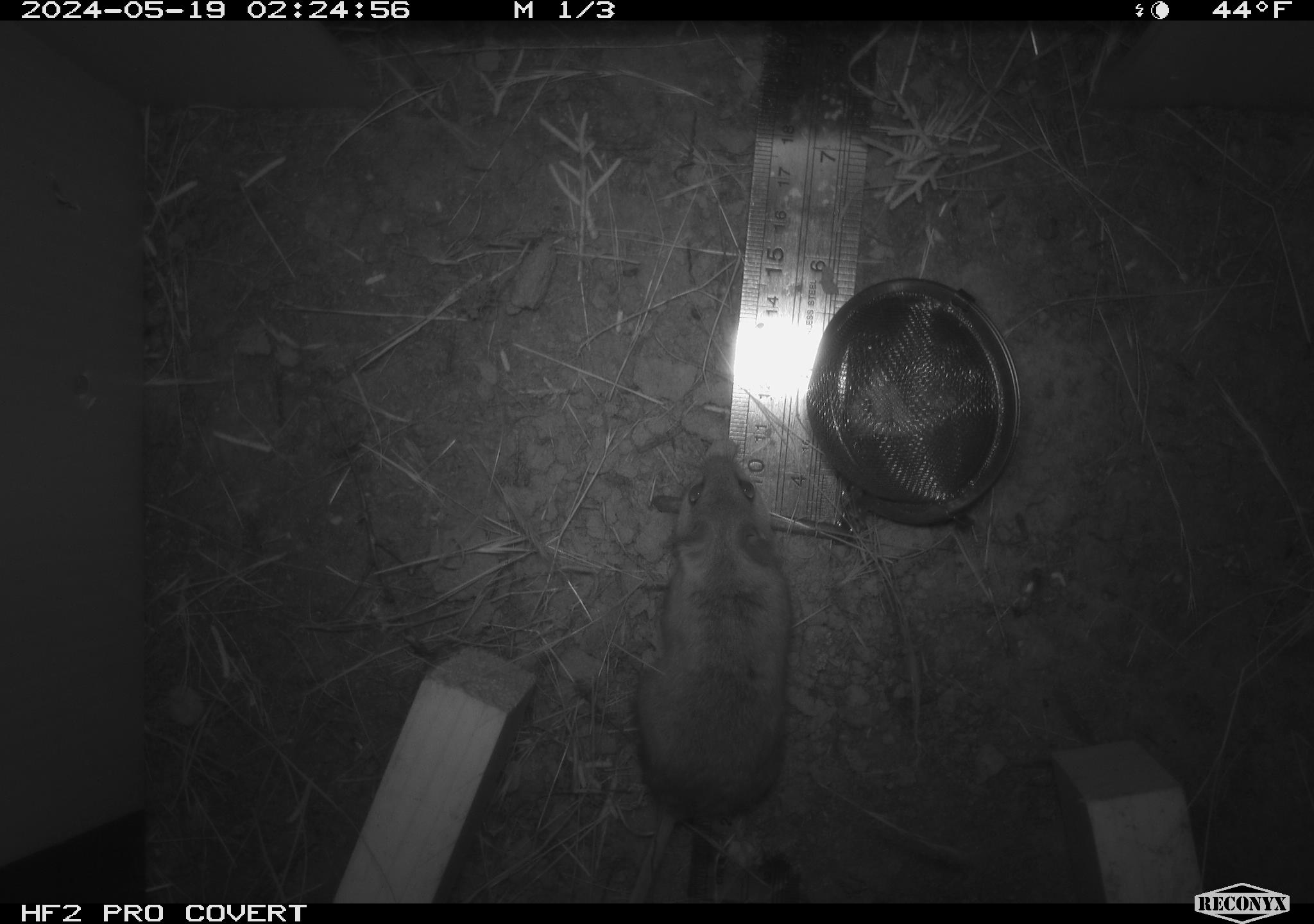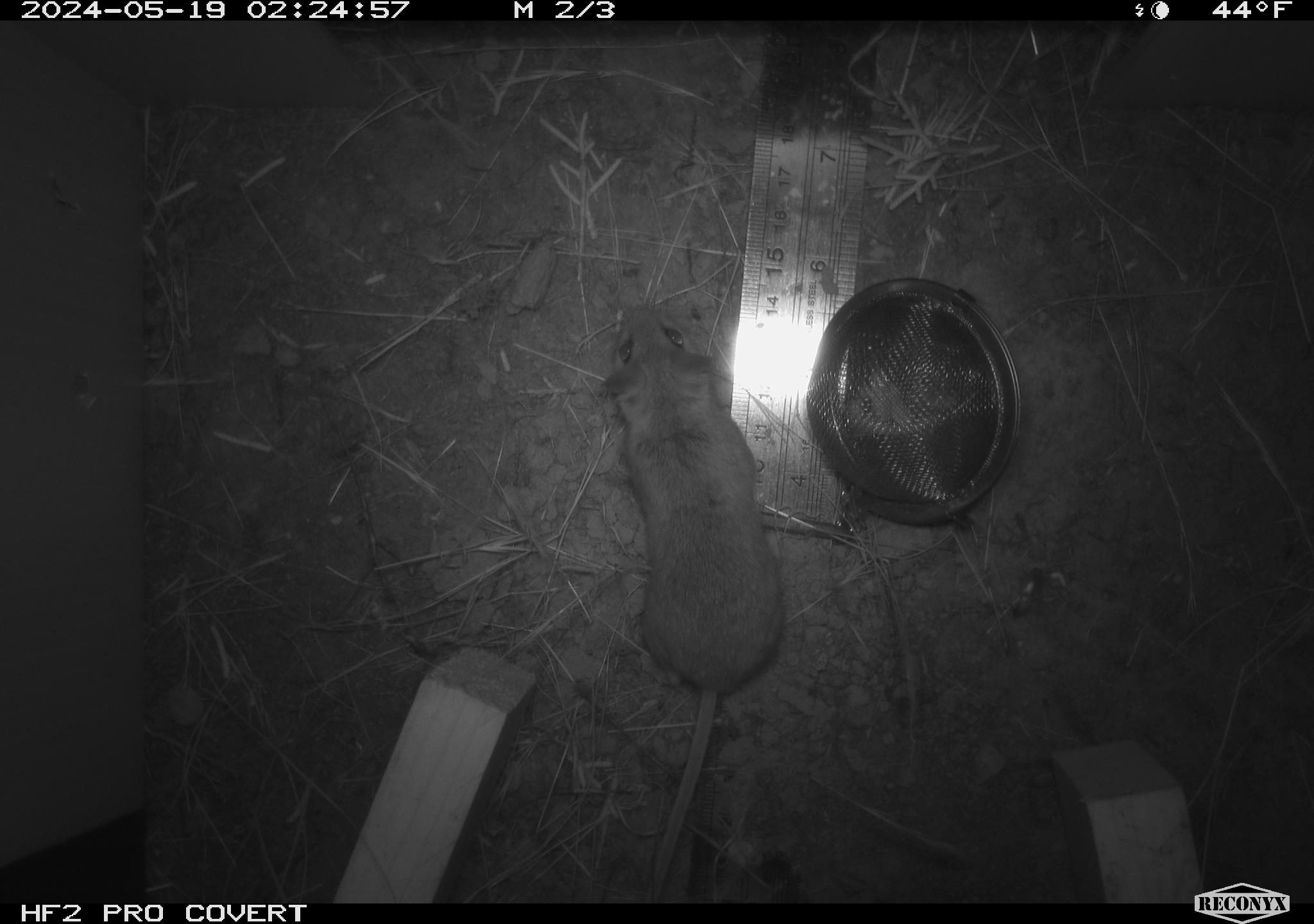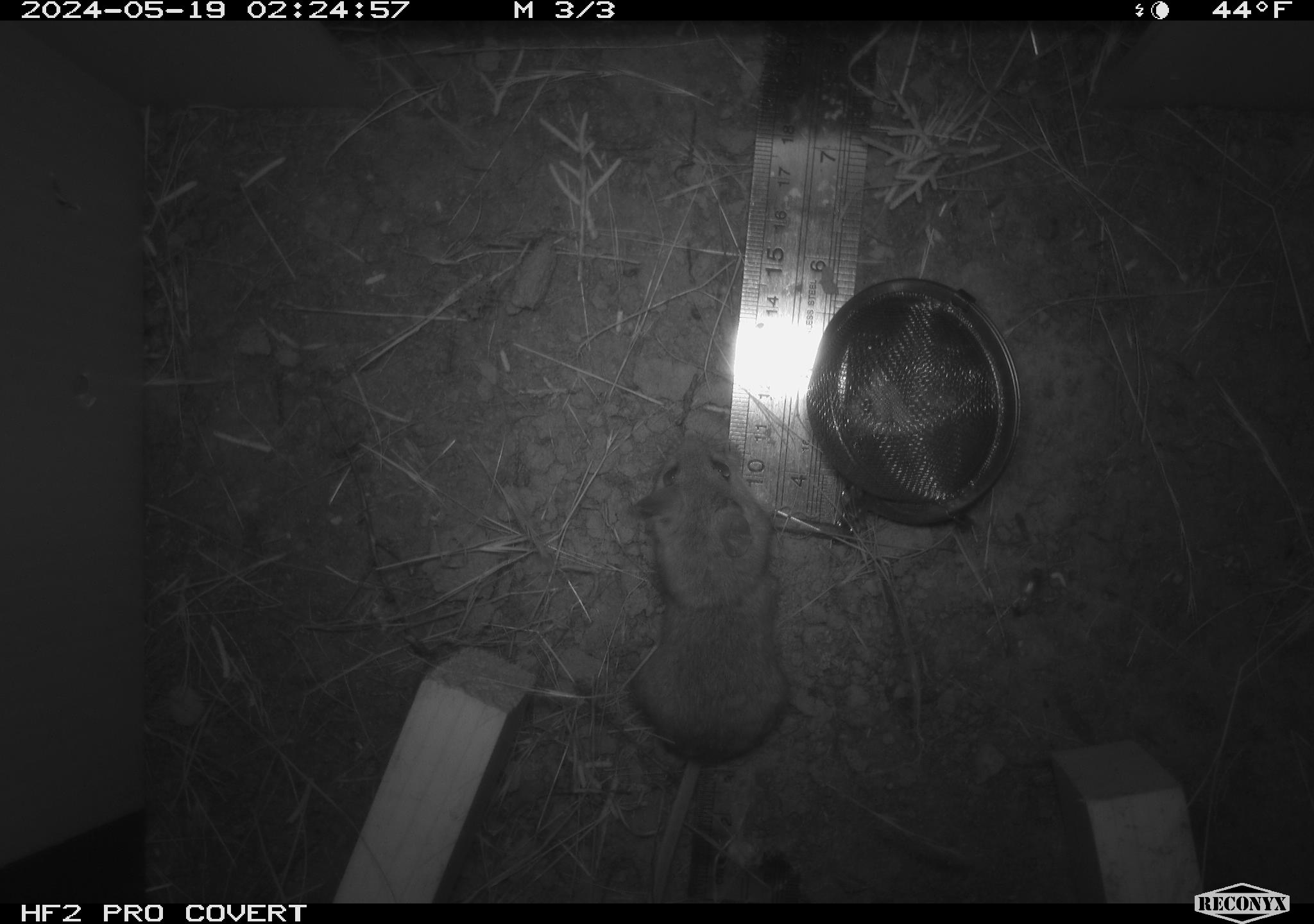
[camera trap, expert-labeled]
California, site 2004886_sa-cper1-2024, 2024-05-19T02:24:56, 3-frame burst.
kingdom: Animalia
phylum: Chordata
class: Mammalia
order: Rodentia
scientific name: Rodentia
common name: rodent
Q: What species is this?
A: Rodent (Rodentia).